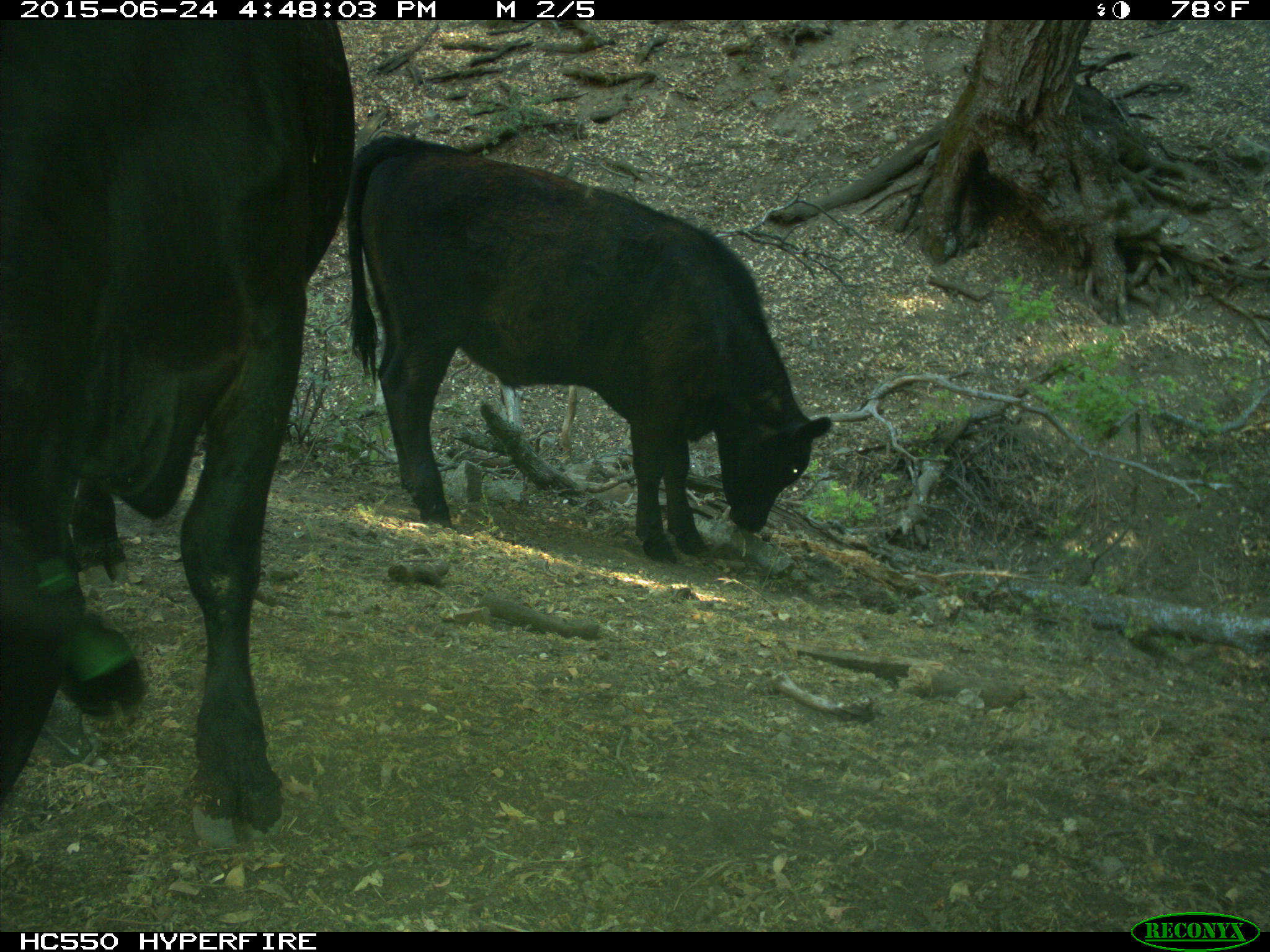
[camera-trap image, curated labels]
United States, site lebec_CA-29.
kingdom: Animalia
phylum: Chordata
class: Mammalia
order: Artiodactyla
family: Bovidae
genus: Bos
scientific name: Bos taurus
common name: domestic cow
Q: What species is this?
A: Bos taurus (domestic cow).